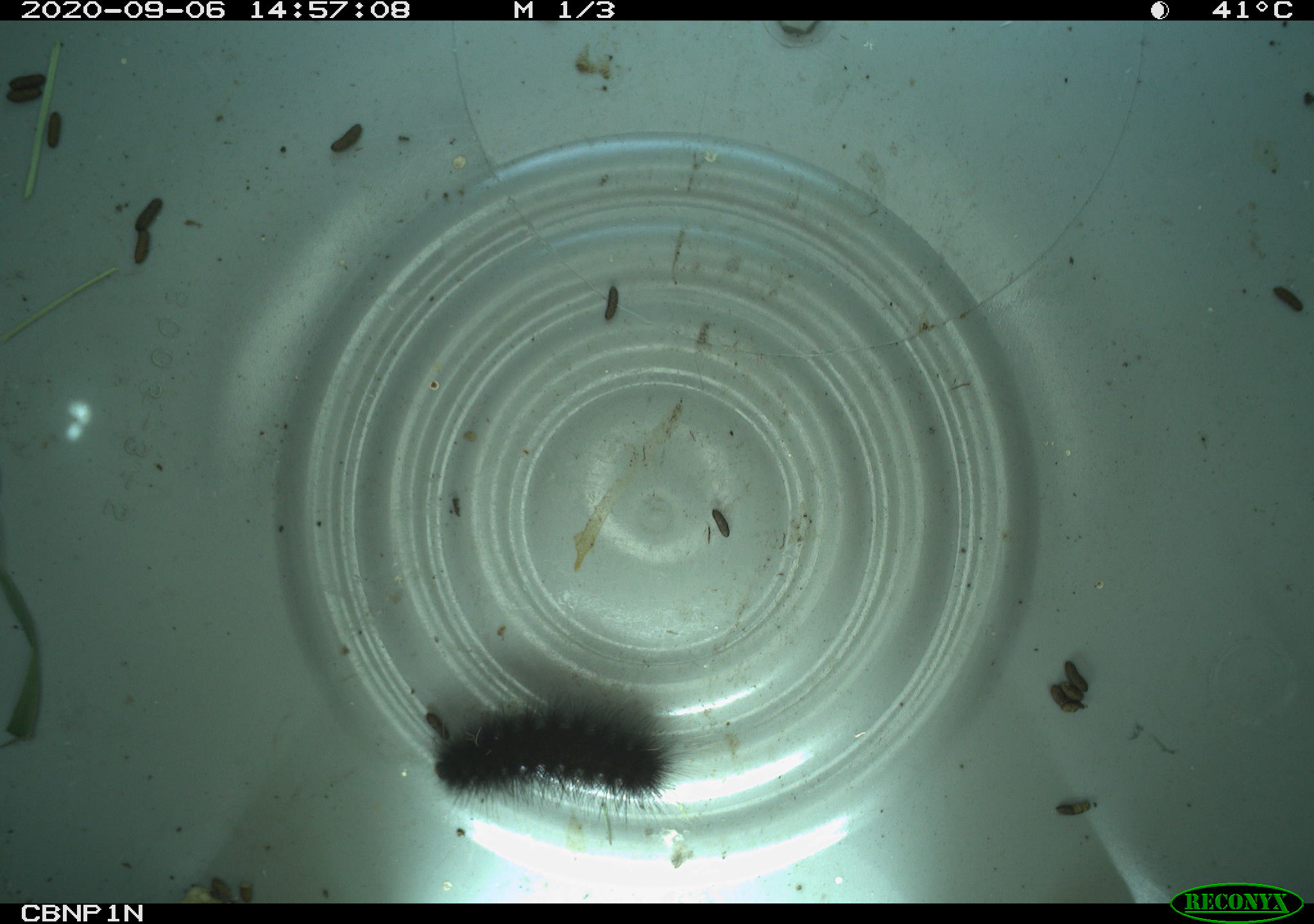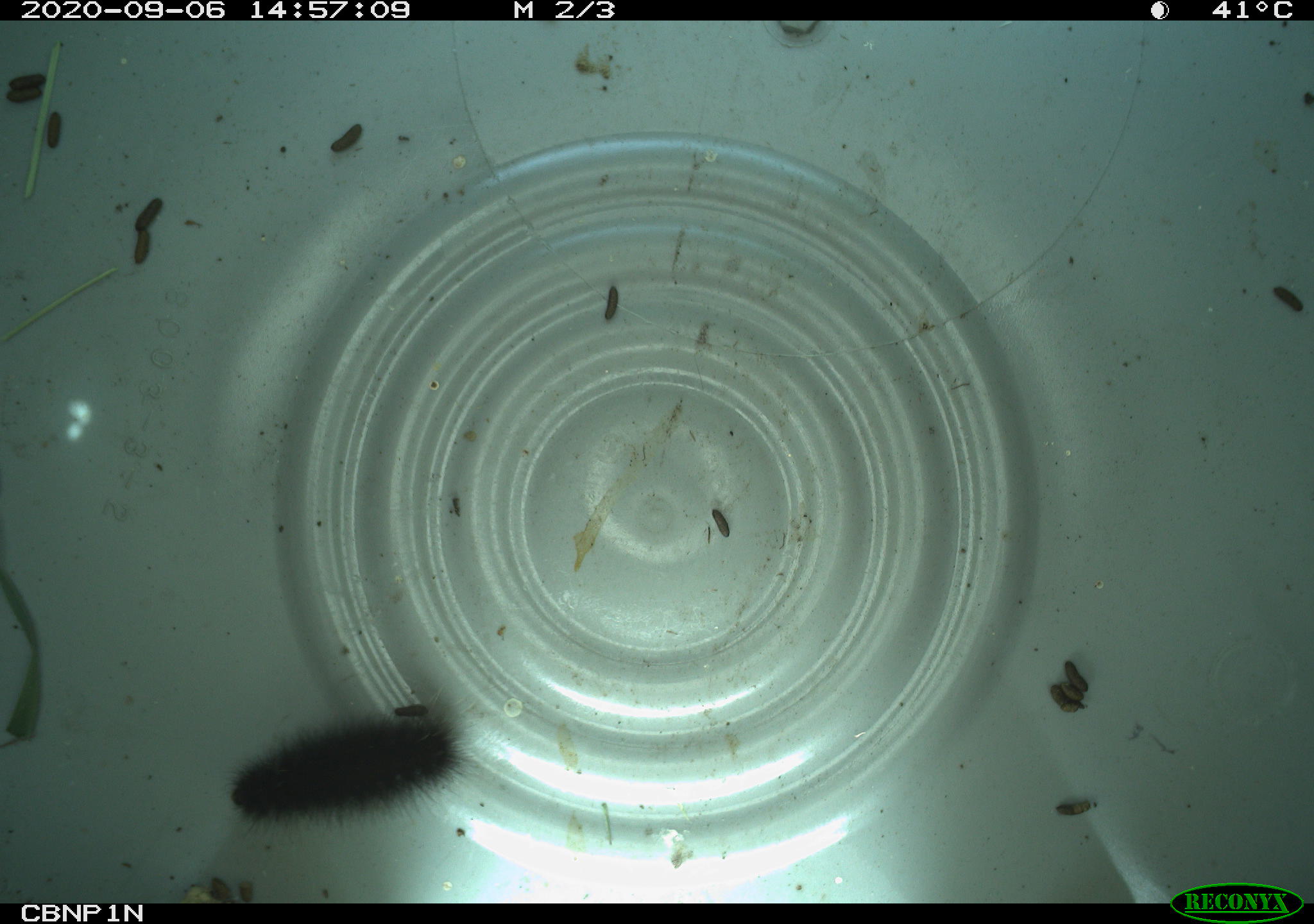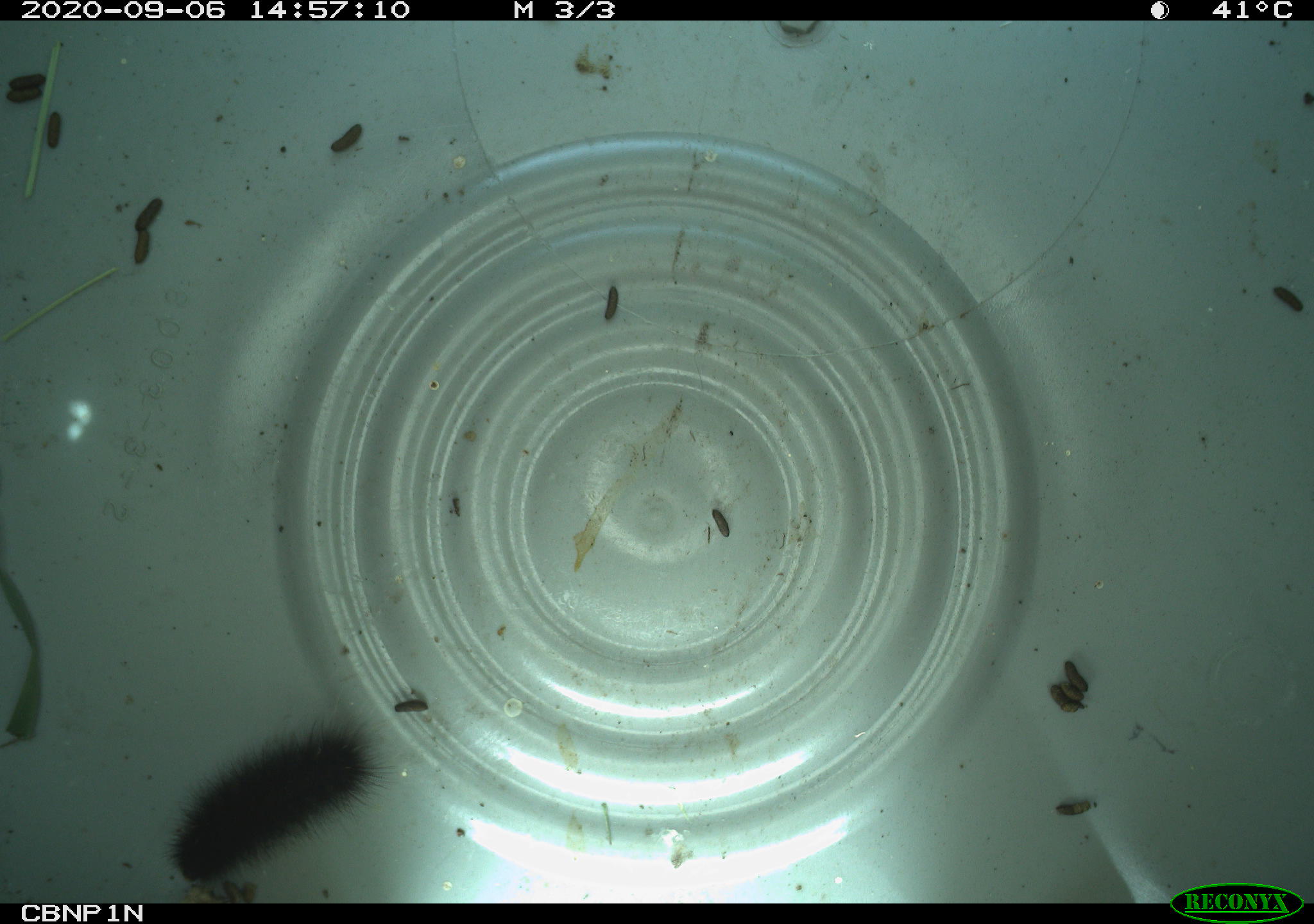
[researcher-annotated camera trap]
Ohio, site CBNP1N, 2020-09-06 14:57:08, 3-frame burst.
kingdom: Animalia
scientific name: Animalia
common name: animal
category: invertebrate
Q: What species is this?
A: Invertebrate (animal) (Animalia).